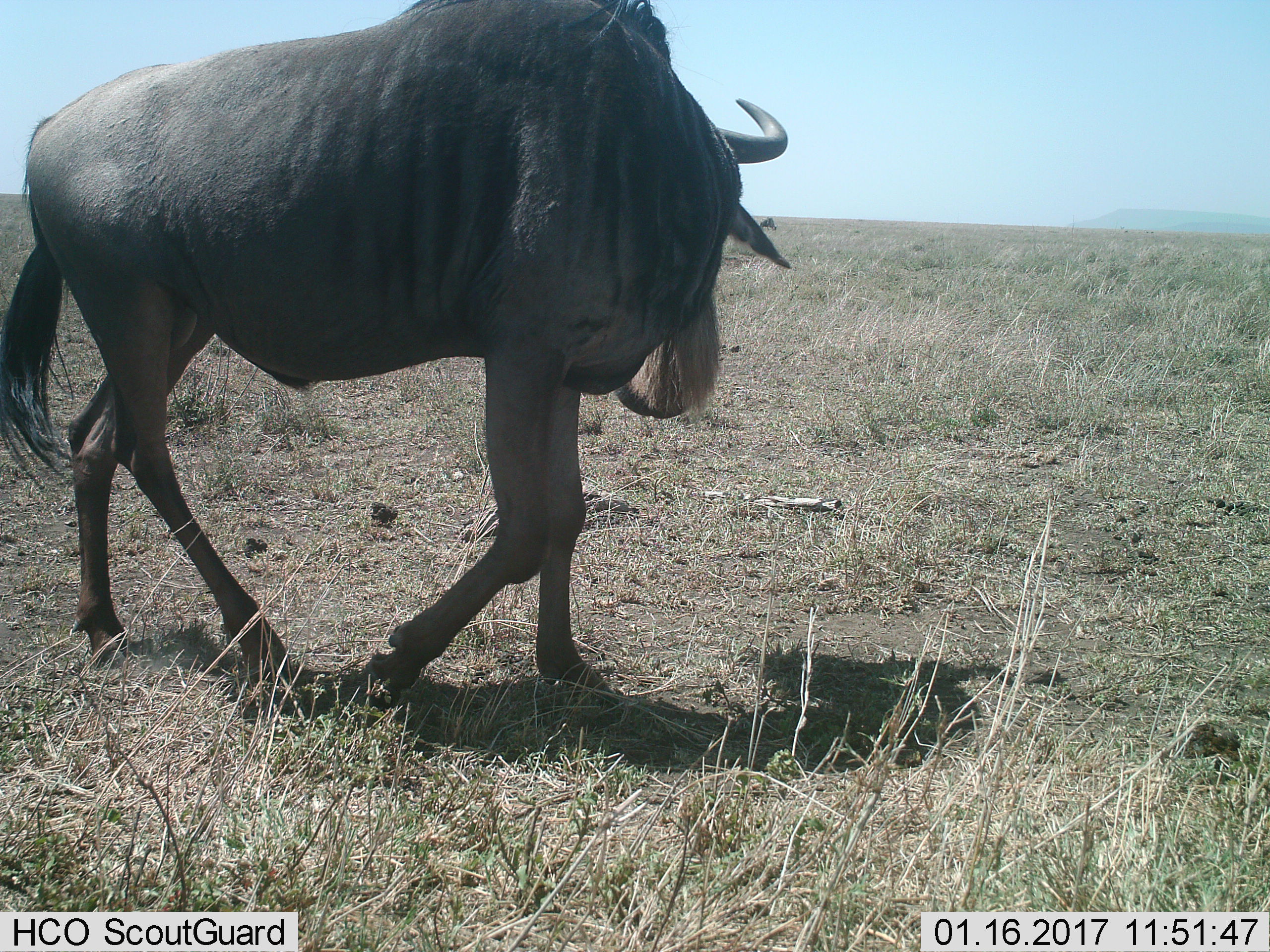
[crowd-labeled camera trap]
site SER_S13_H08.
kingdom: Animalia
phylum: Chordata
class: Mammalia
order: Artiodactyla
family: Bovidae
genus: Connochaetes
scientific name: Connochaetes taurinus taurinus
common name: blue wildebeest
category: wildebeestblue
Wildebeestblue (blue wildebeest) (Connochaetes taurinus taurinus), count 1. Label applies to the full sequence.